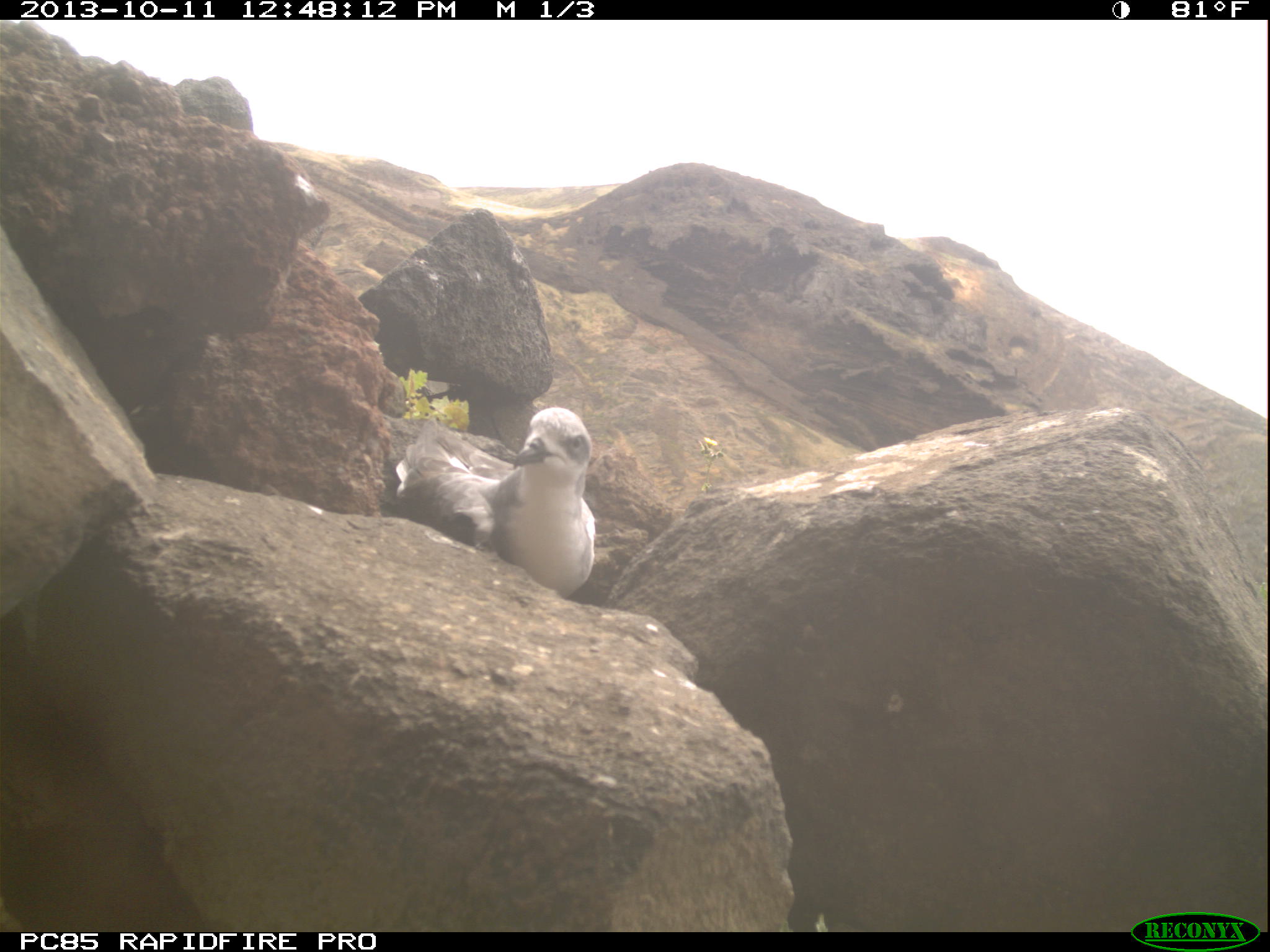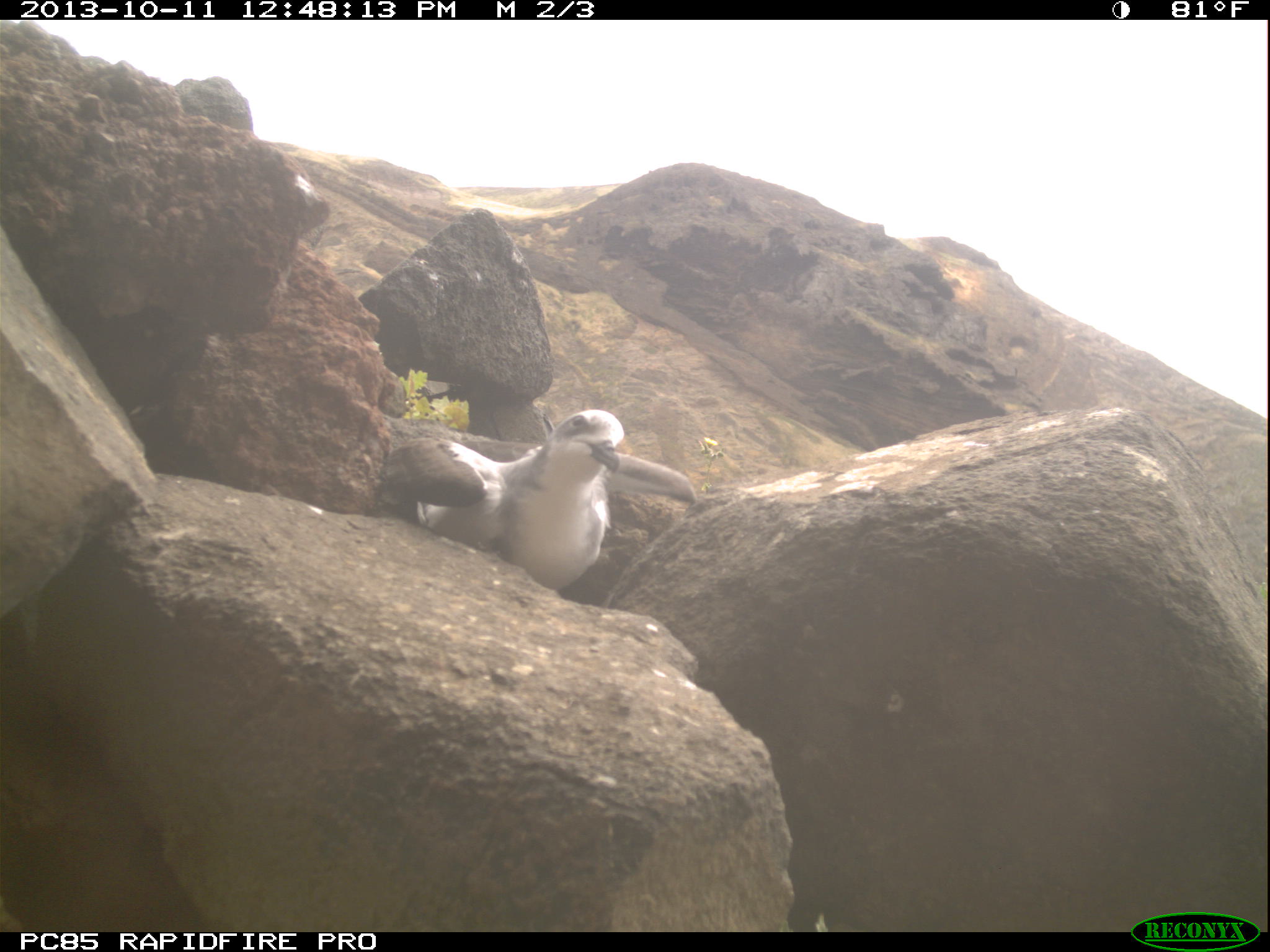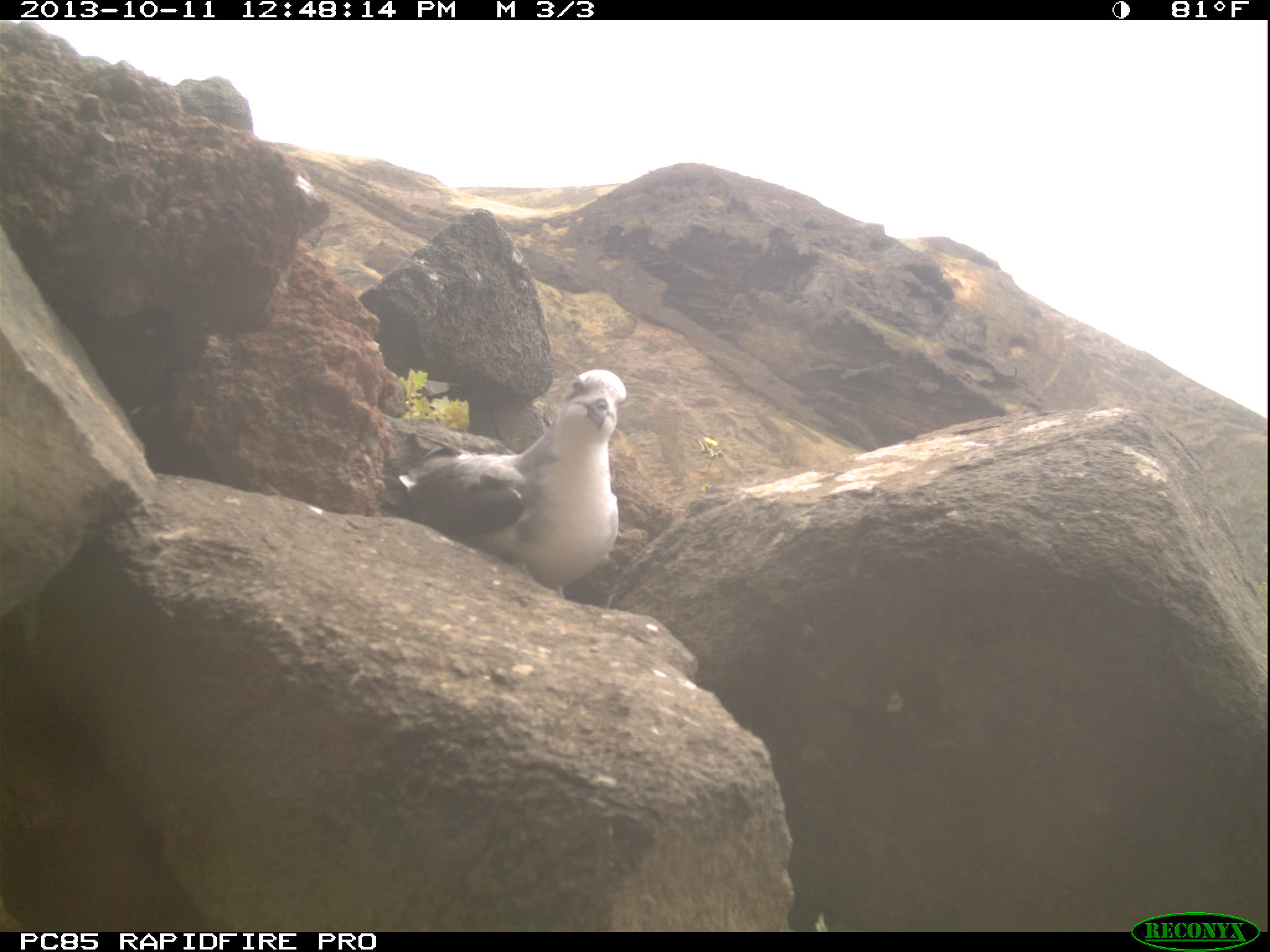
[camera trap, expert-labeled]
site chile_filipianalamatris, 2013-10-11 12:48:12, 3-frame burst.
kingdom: Animalia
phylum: Chordata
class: Aves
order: Procellariiformes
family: Procellariidae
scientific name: Procellariidae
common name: petrel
Petrel (Procellariidae).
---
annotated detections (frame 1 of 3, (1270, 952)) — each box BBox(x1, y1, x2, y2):
petrel: BBox(370, 405, 597, 599)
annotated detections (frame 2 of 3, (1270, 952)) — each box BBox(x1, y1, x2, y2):
petrel: BBox(365, 408, 702, 598)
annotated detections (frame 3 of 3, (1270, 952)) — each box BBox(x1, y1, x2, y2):
petrel: BBox(362, 367, 627, 598)